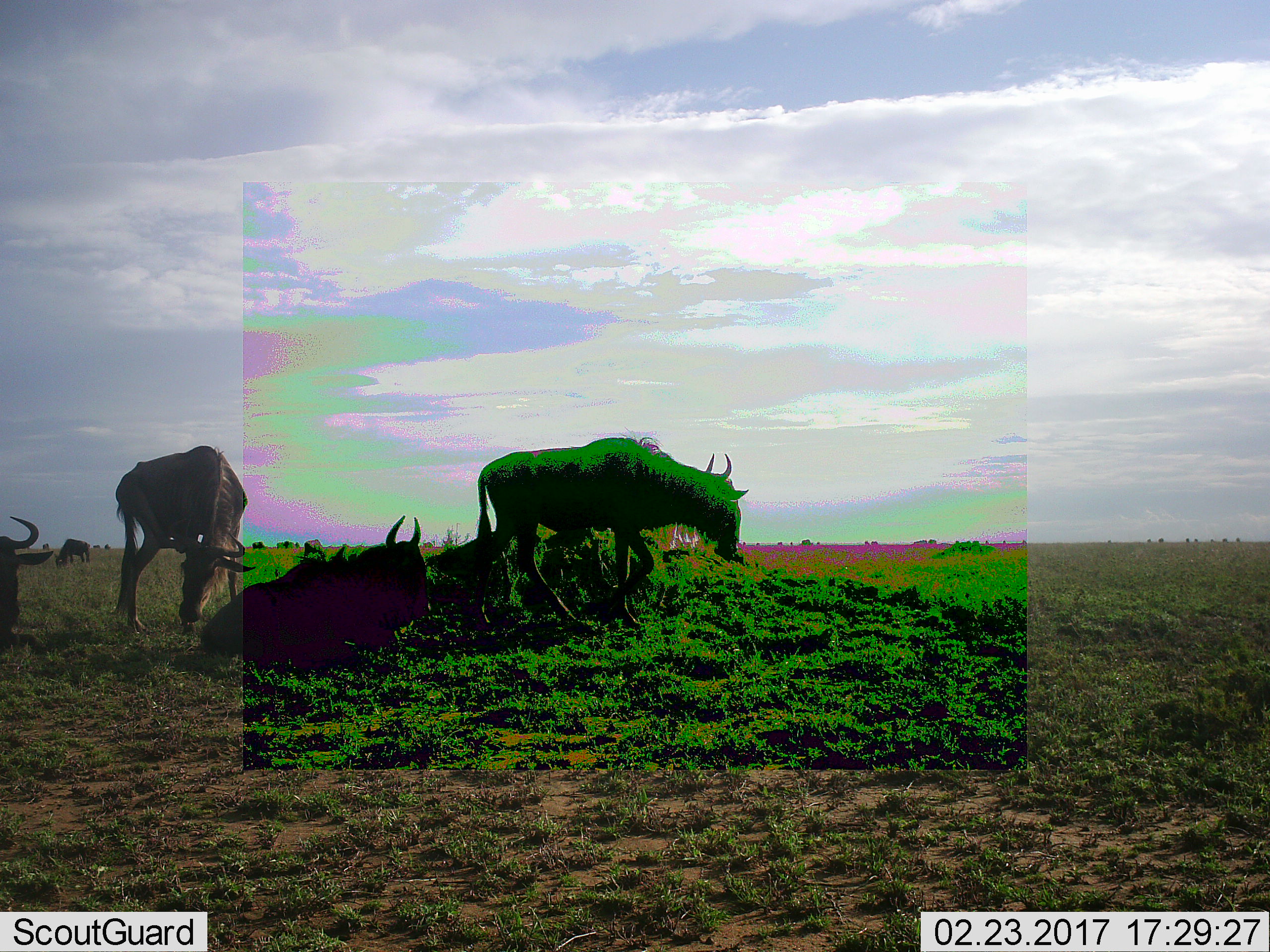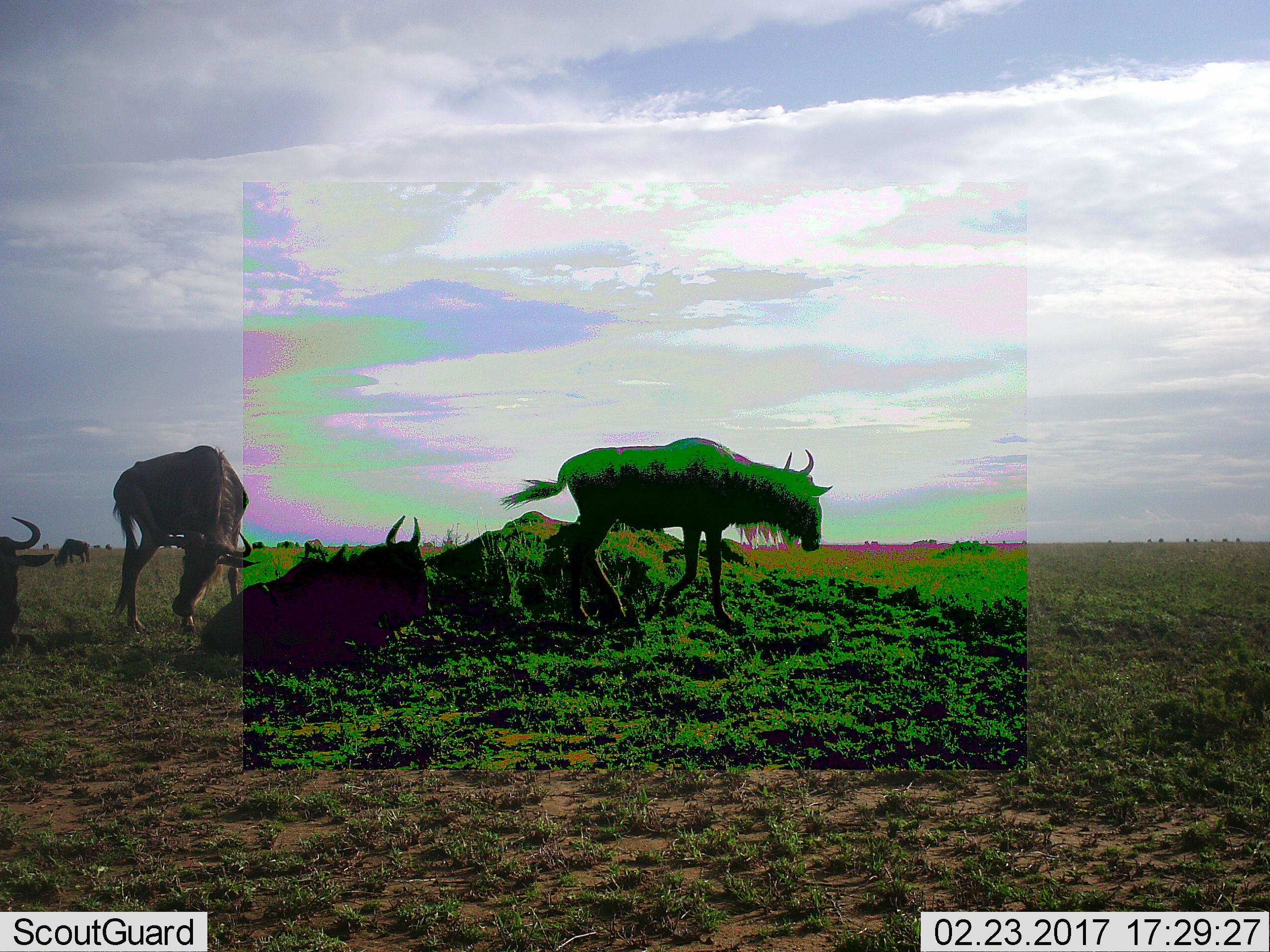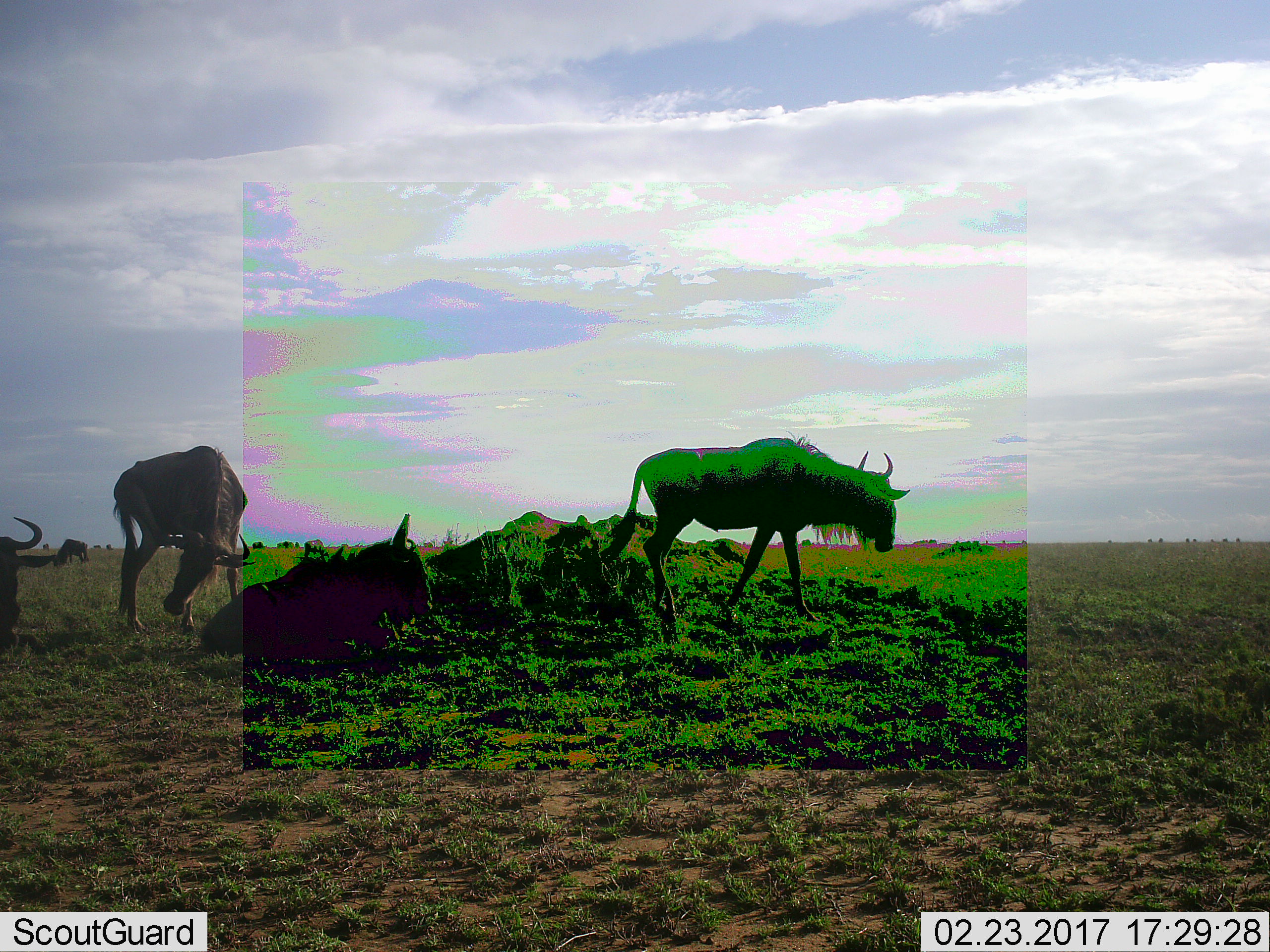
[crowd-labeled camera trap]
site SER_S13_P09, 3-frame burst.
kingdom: Animalia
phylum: Chordata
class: Mammalia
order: Artiodactyla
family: Bovidae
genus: Connochaetes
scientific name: Connochaetes taurinus taurinus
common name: blue wildebeest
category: wildebeestblue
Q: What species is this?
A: Wildebeestblue (blue wildebeest) (Connochaetes taurinus taurinus).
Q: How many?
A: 5.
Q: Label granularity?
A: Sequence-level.